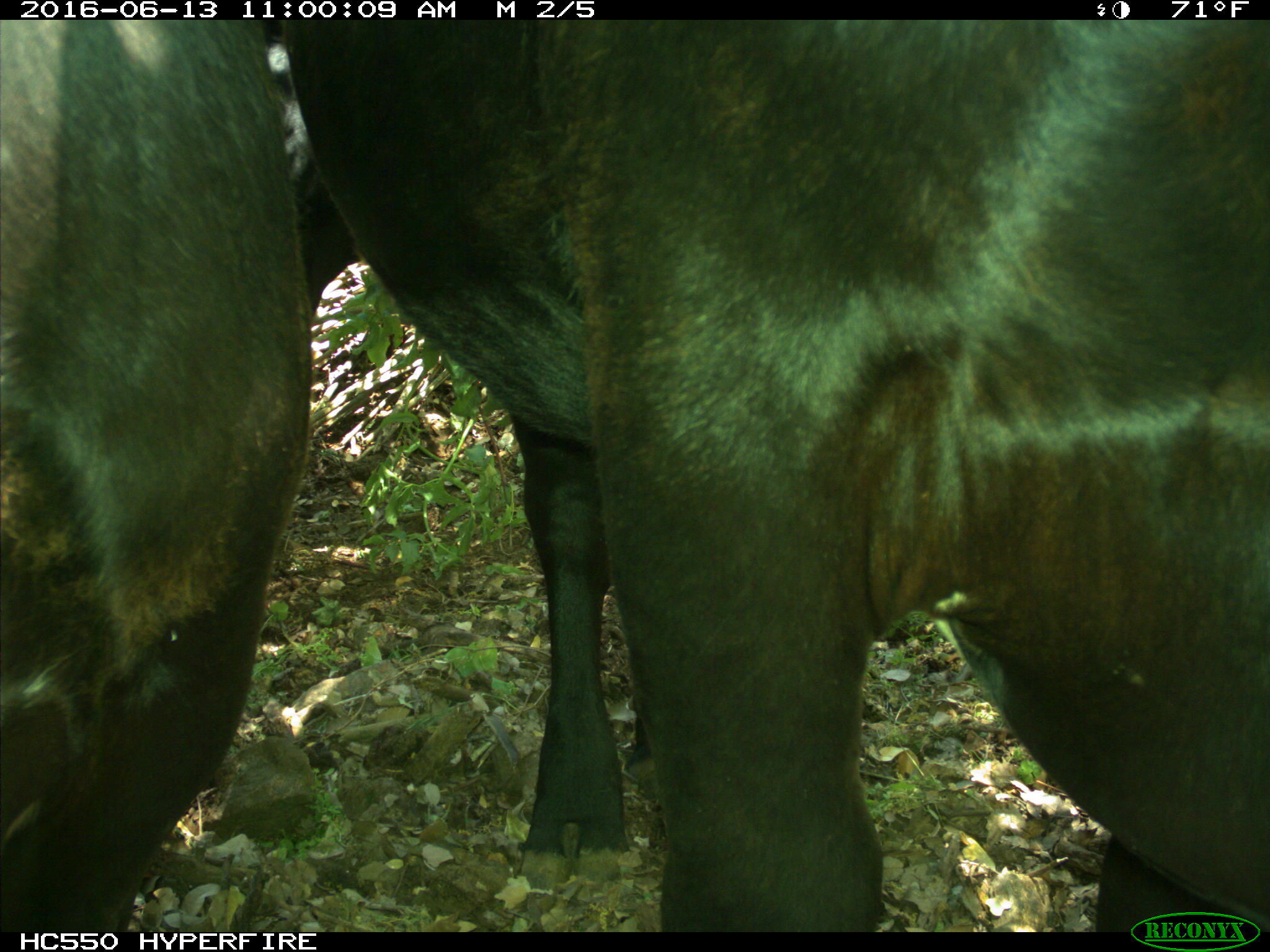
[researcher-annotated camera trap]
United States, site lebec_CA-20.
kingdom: Animalia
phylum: Chordata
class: Mammalia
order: Artiodactyla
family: Bovidae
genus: Bos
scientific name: Bos taurus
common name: domestic cow